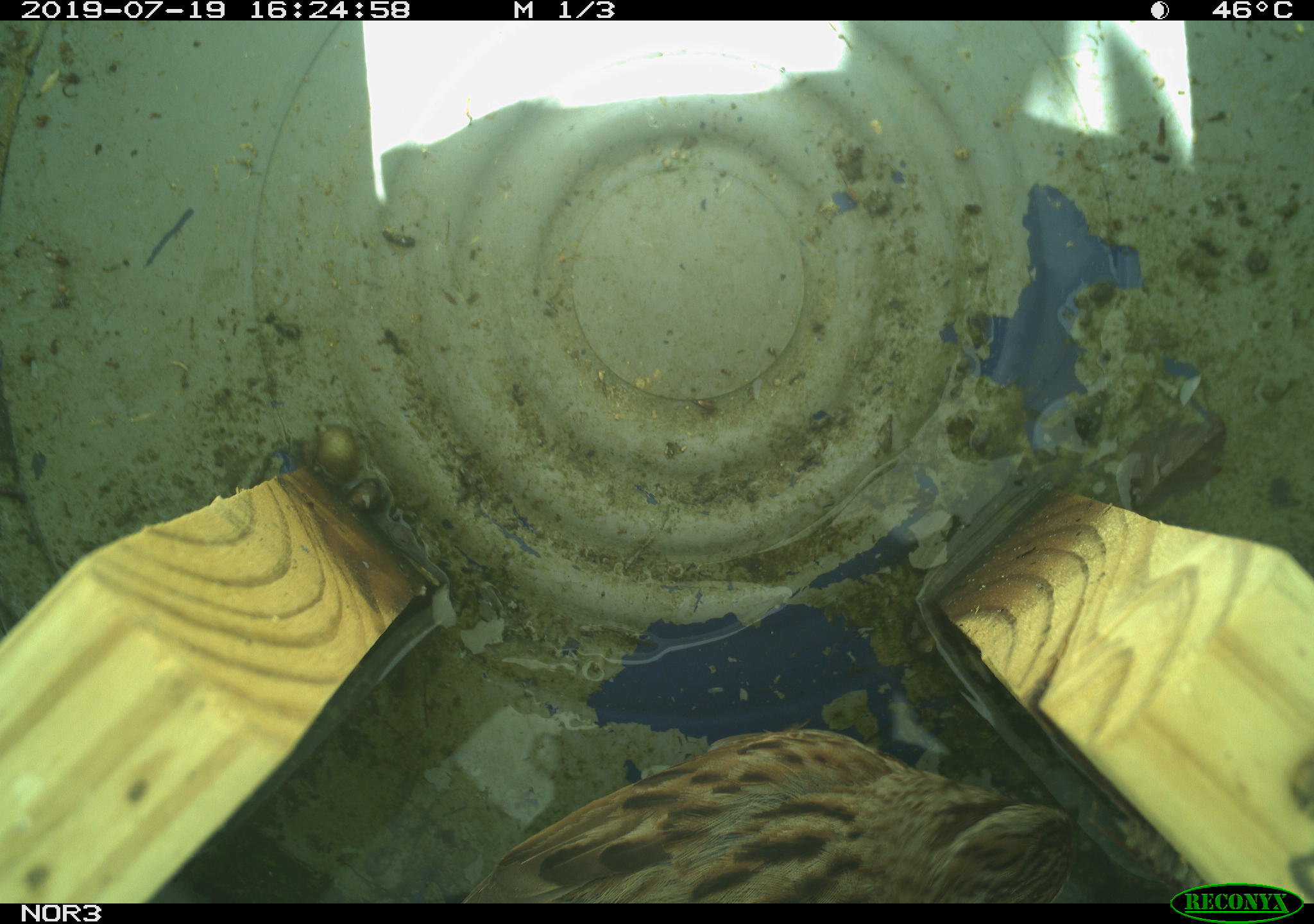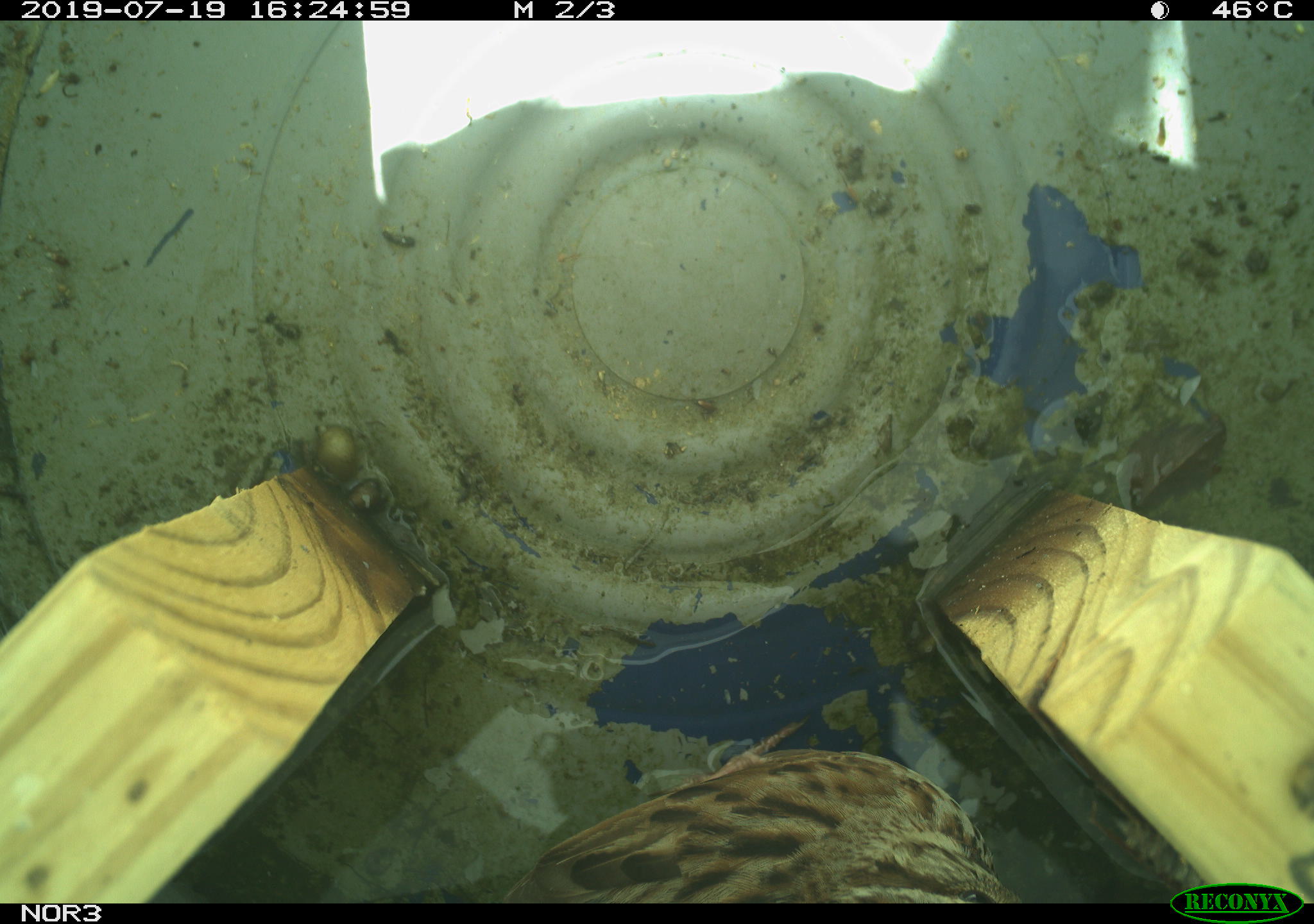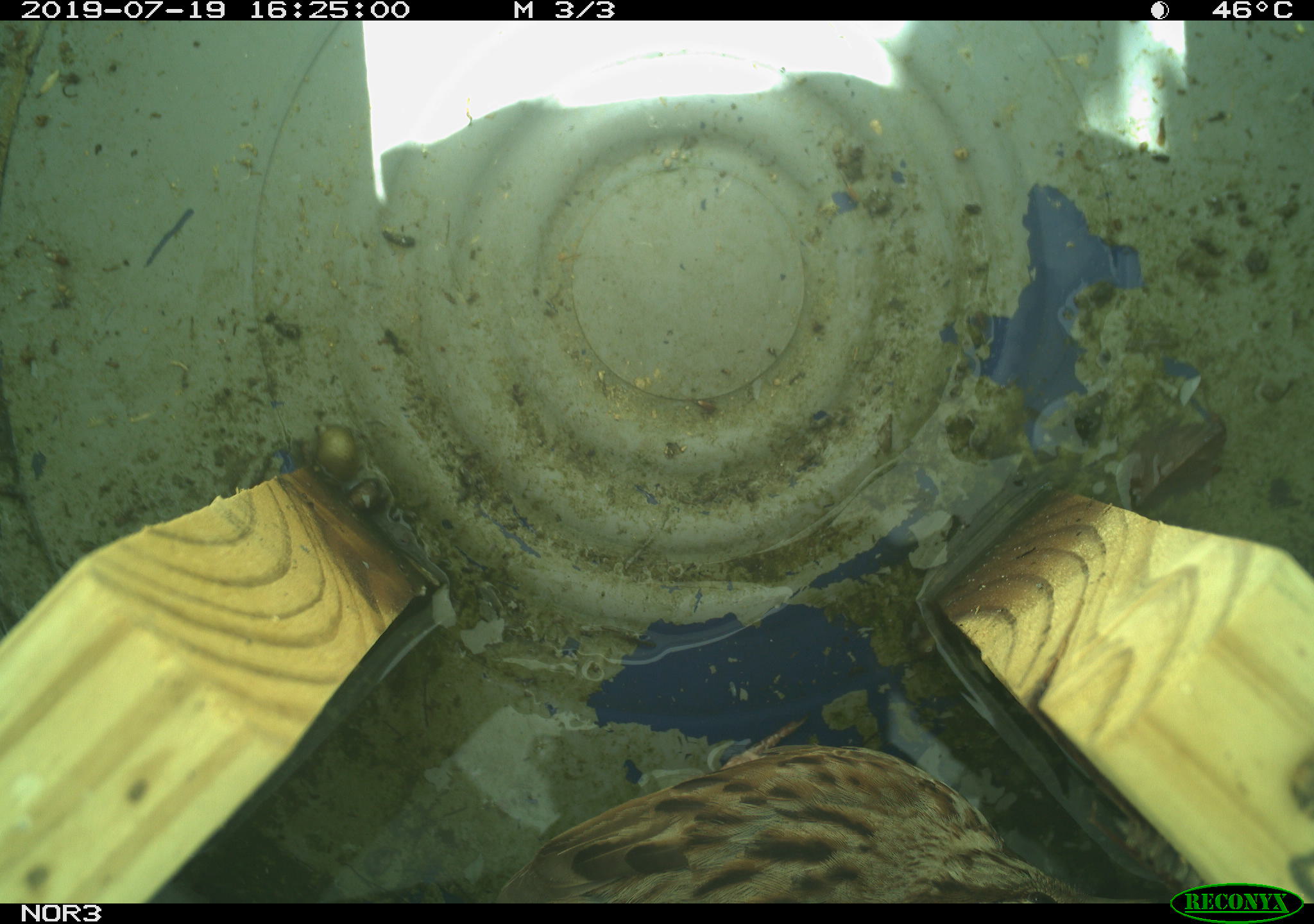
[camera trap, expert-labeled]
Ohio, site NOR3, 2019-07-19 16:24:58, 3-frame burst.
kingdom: Animalia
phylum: Chordata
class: Aves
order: Passeriformes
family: Passerellidae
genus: Melospiza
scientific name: Melospiza melodia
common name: song sparrow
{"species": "song sparrow (Melospiza melodia)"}